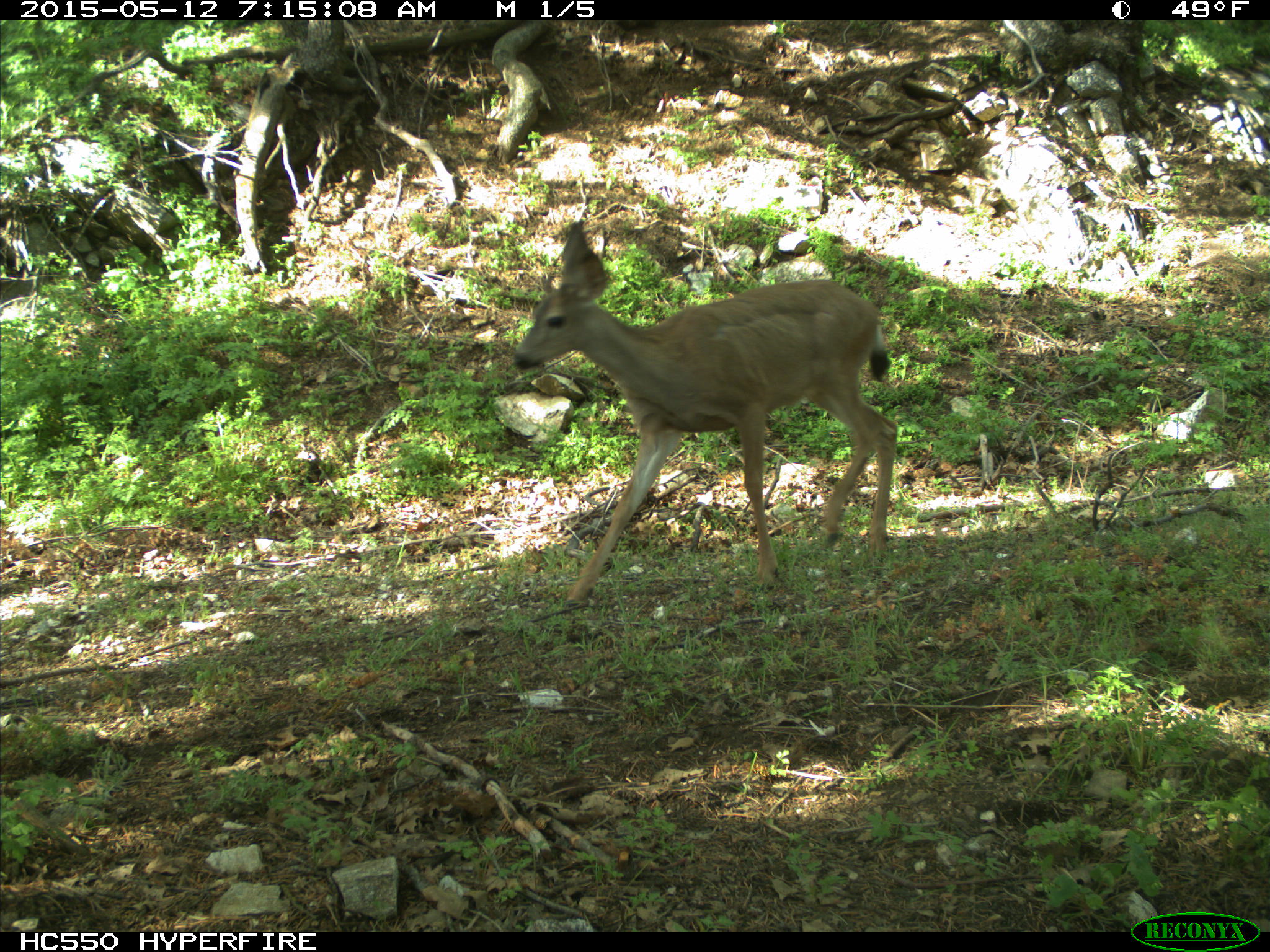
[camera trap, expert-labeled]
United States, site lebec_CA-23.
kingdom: Animalia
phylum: Chordata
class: Mammalia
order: Artiodactyla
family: Cervidae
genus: Odocoileus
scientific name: Odocoileus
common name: deer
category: unidentified deer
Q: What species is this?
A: Unidentified deer (deer) (Odocoileus).